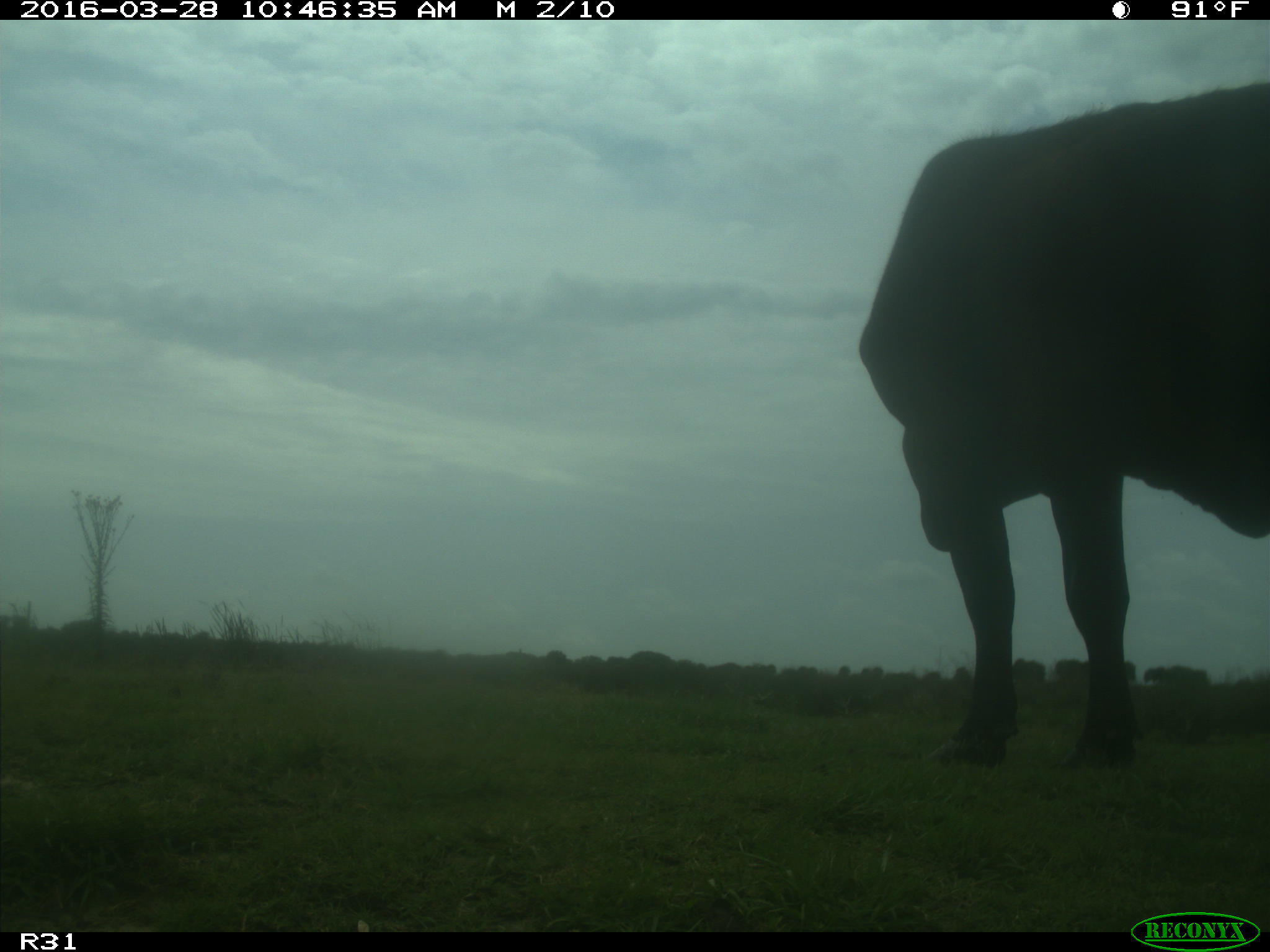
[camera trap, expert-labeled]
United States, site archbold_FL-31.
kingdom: Animalia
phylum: Chordata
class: Mammalia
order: Artiodactyla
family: Bovidae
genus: Bos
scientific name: Bos taurus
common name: domestic cow